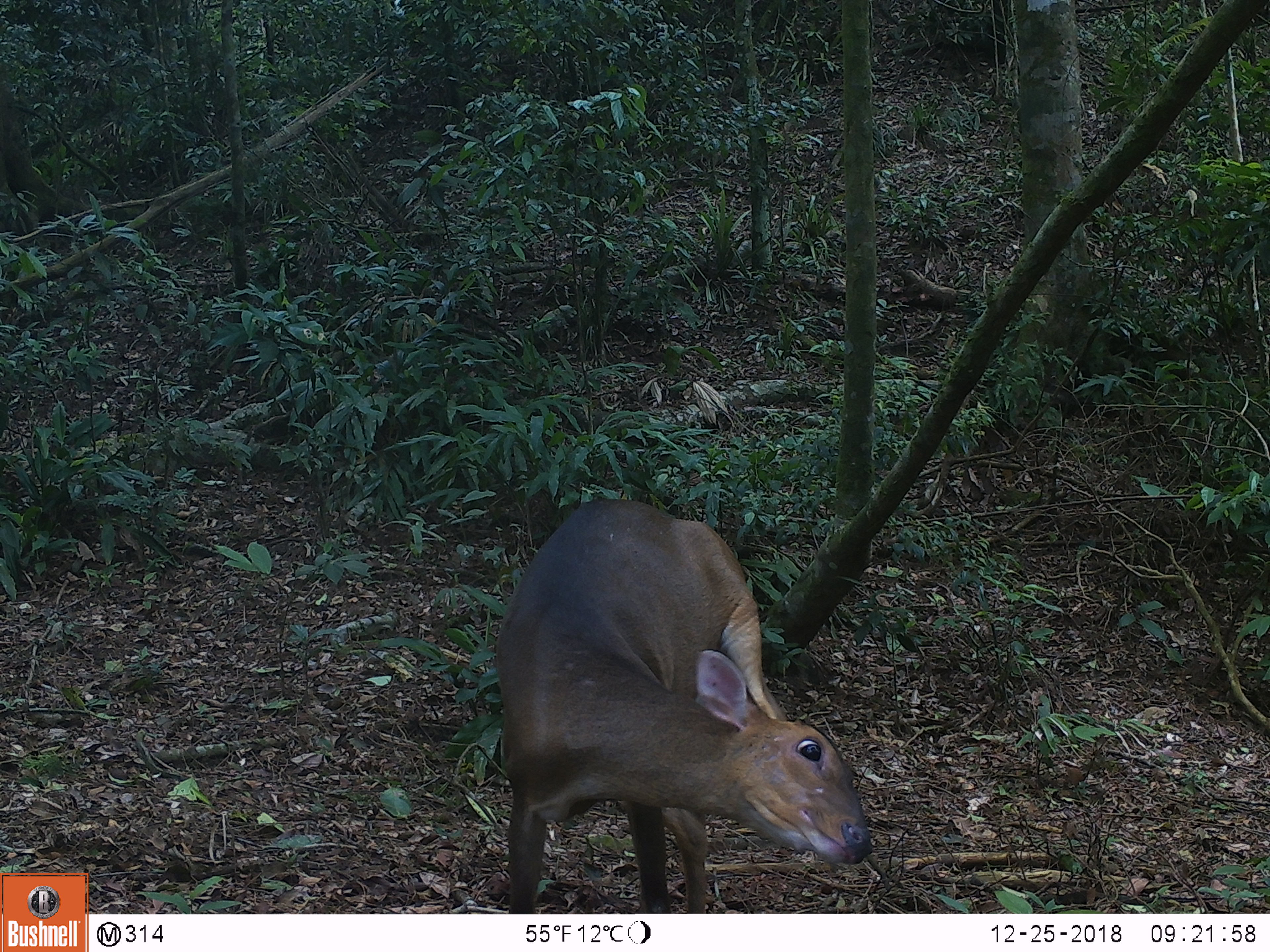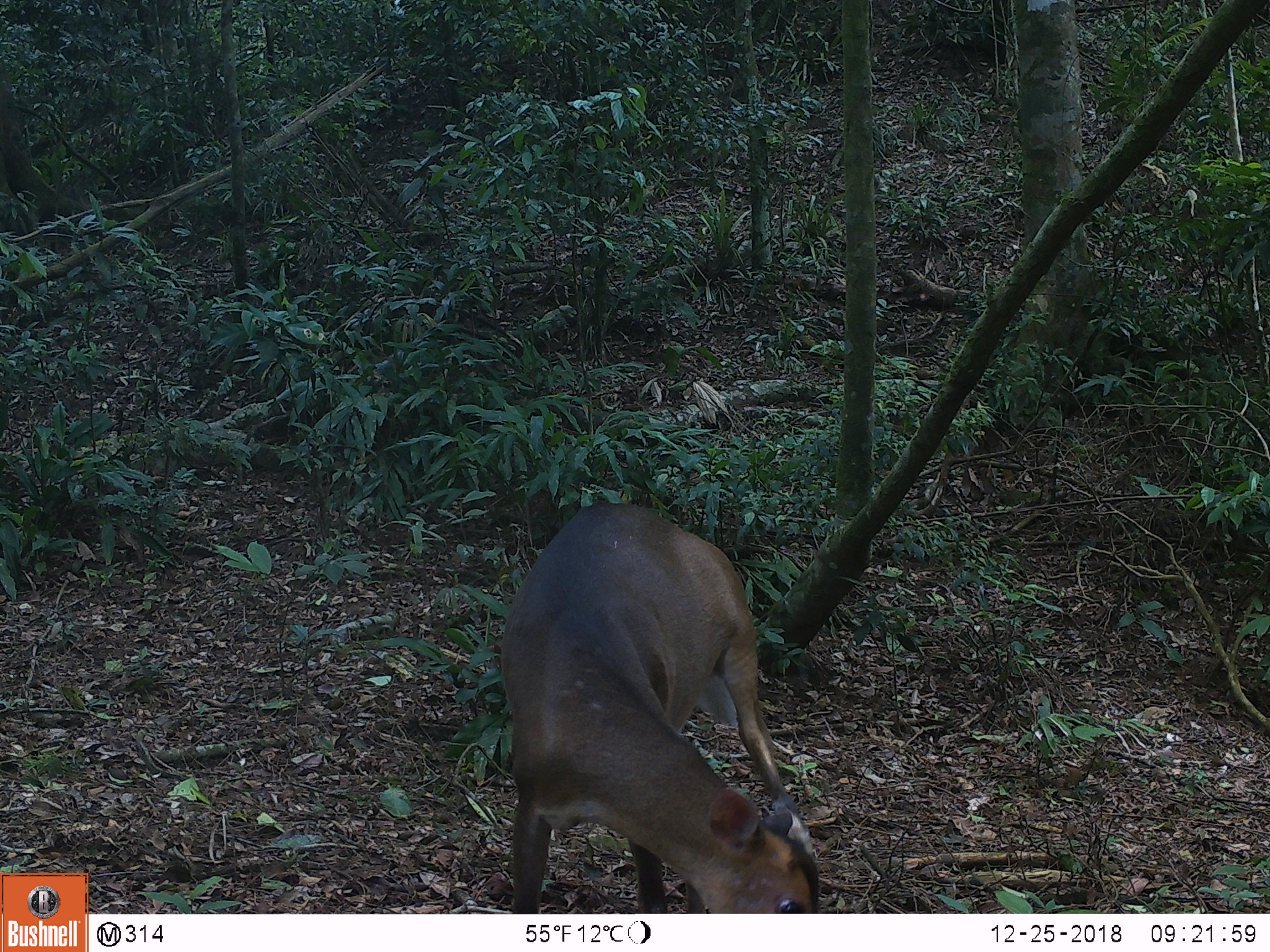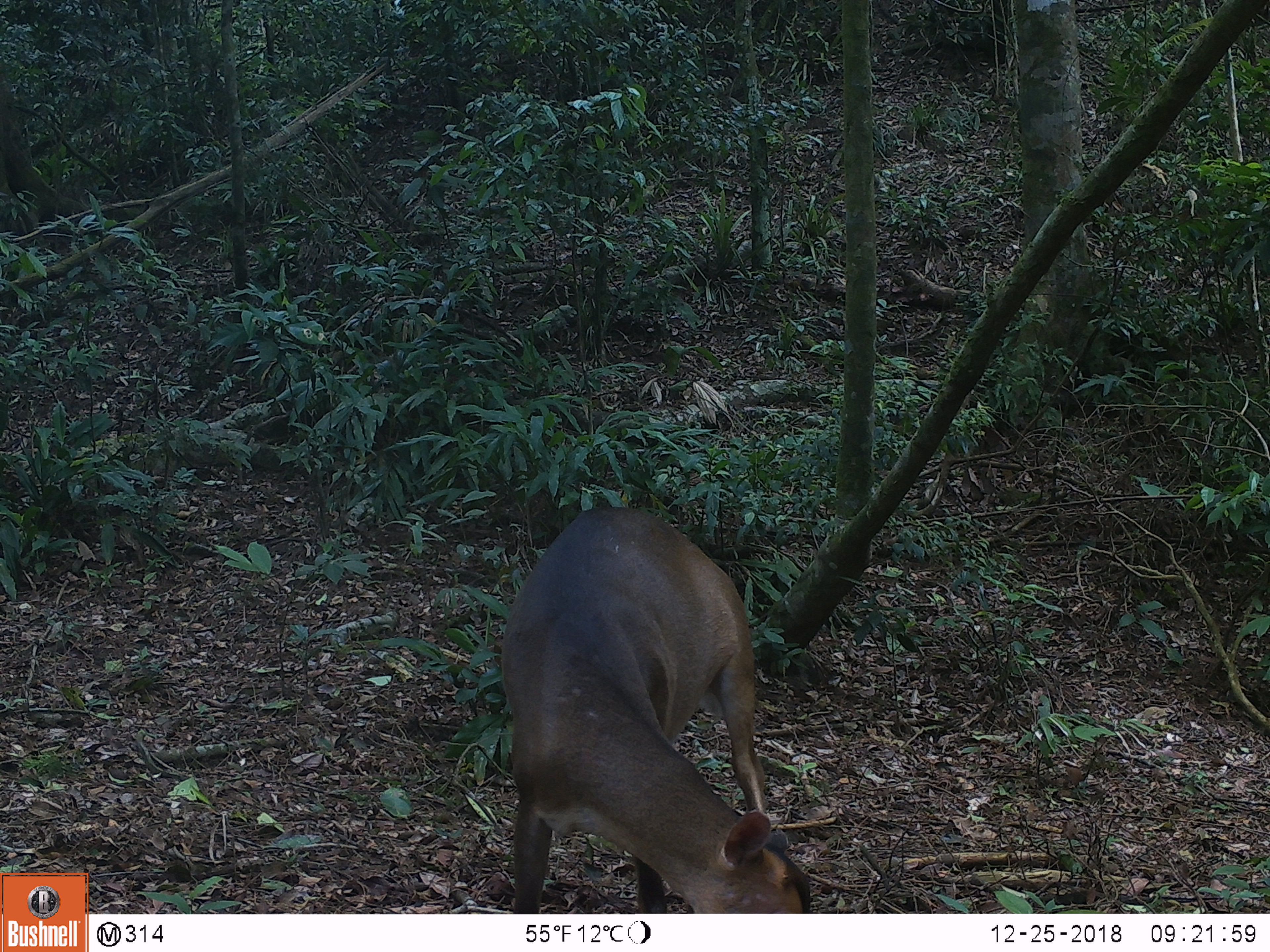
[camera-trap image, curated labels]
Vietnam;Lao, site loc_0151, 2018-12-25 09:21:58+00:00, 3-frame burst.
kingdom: Animalia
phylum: Chordata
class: Mammalia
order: Artiodactyla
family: Cervidae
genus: Muntiacus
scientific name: Muntiacus vuquangensis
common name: large-antlered muntjac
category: large antlered muntjac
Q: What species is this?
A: Large antlered muntjac (large-antlered muntjac) (Muntiacus vuquangensis).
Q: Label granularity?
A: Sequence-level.